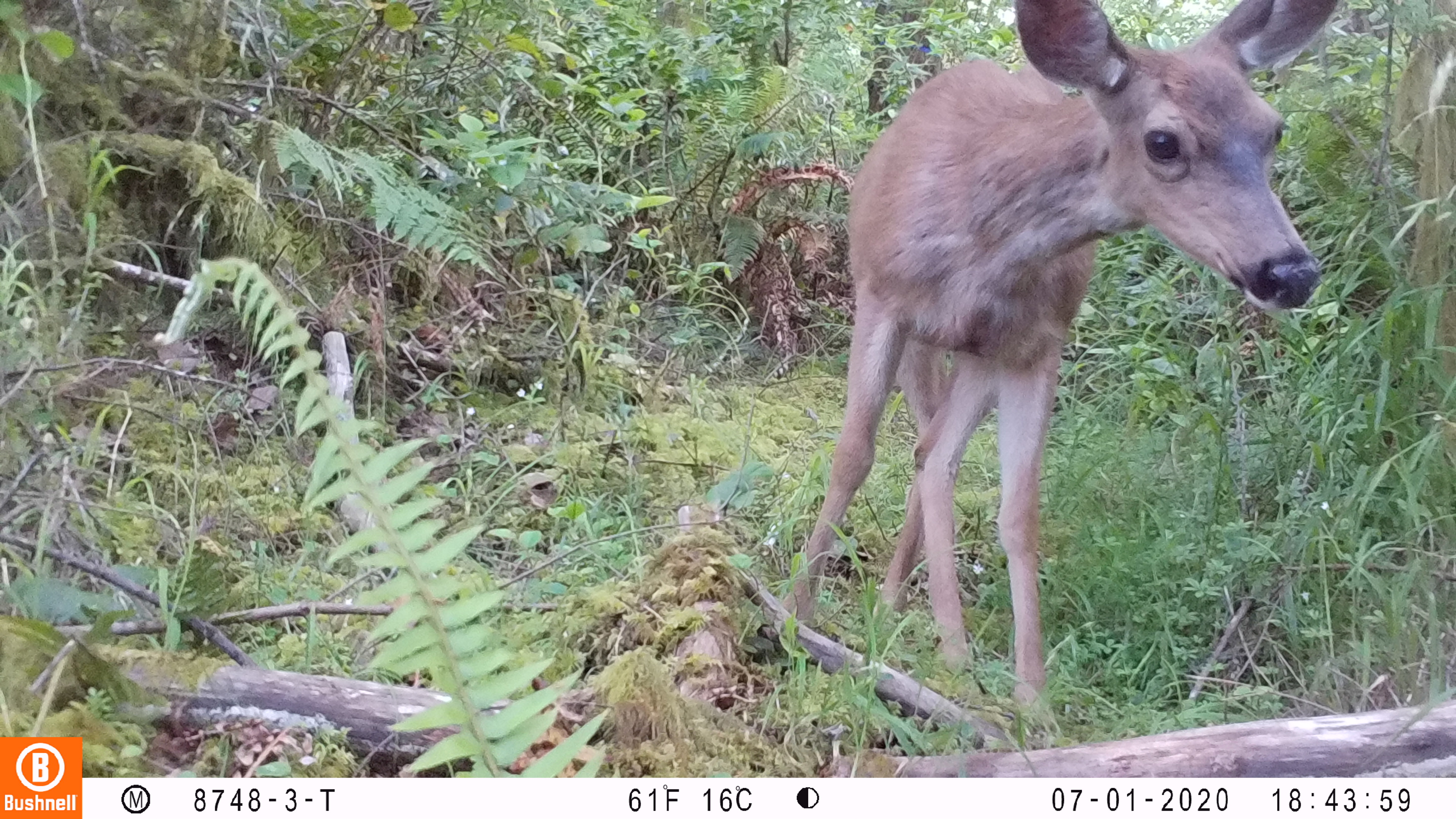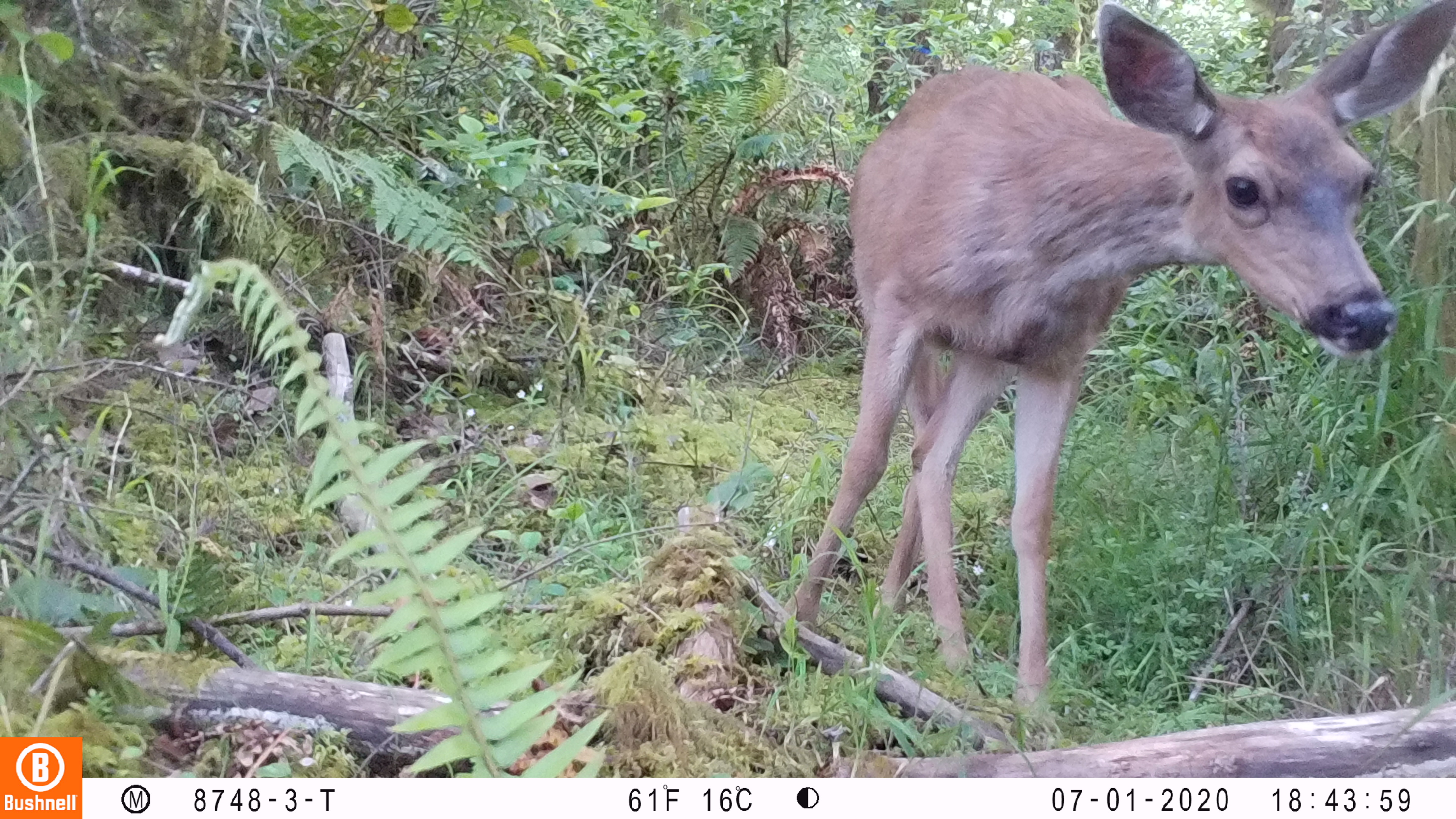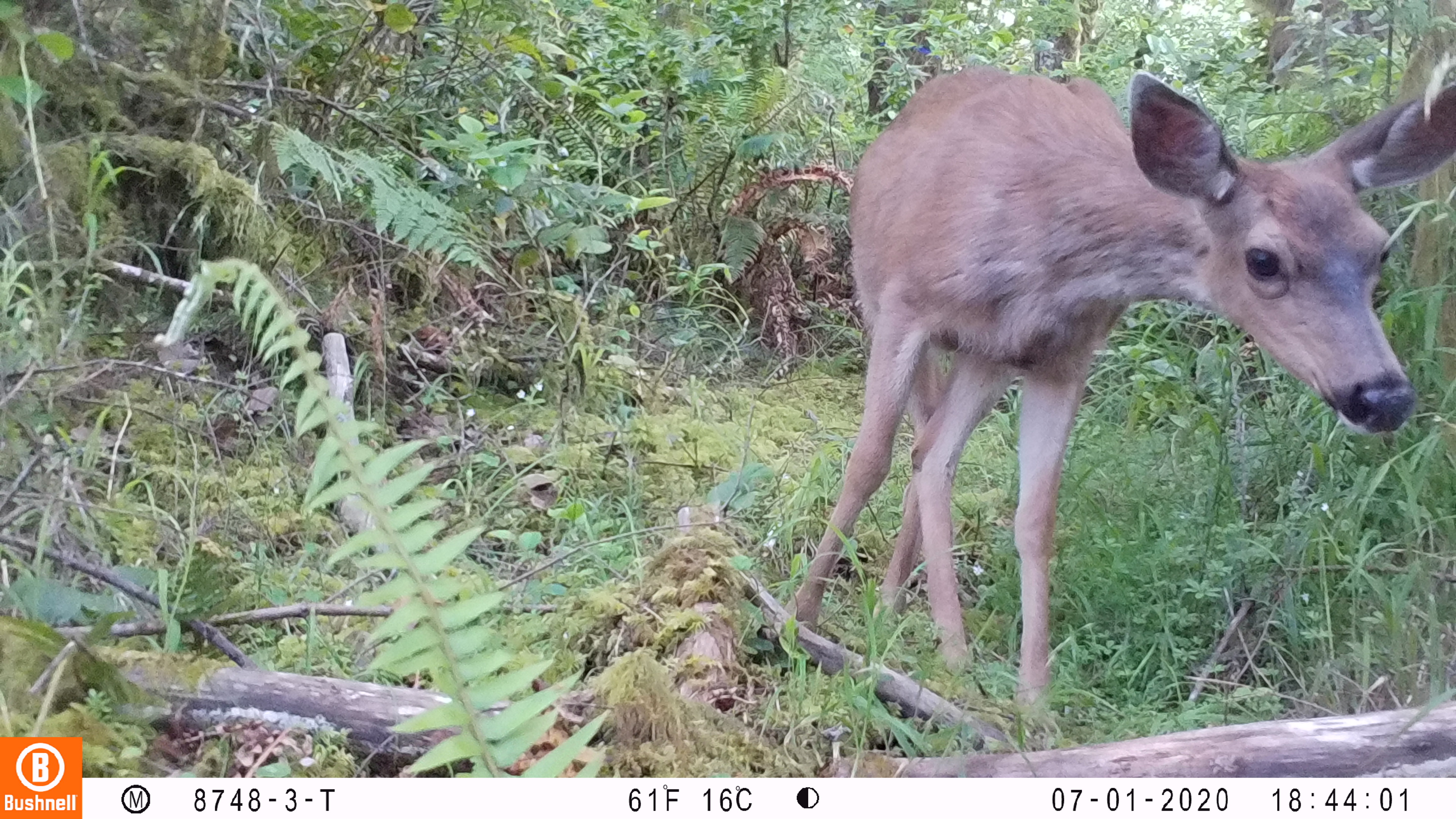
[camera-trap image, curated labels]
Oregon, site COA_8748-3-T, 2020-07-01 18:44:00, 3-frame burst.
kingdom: Animalia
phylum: Chordata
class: Mammalia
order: Artiodactyla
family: Cervidae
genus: Odocoileus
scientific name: Odocoileus hemionus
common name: black-tailed deer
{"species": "black-tailed deer (Odocoileus hemionus)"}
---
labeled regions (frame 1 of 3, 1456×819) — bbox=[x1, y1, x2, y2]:
black-tailed deer: bbox=[778, 1, 1350, 721]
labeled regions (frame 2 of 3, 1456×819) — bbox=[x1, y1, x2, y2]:
black-tailed deer: bbox=[774, 2, 1453, 704]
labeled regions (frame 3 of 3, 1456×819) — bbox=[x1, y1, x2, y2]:
black-tailed deer: bbox=[783, 46, 1453, 715]